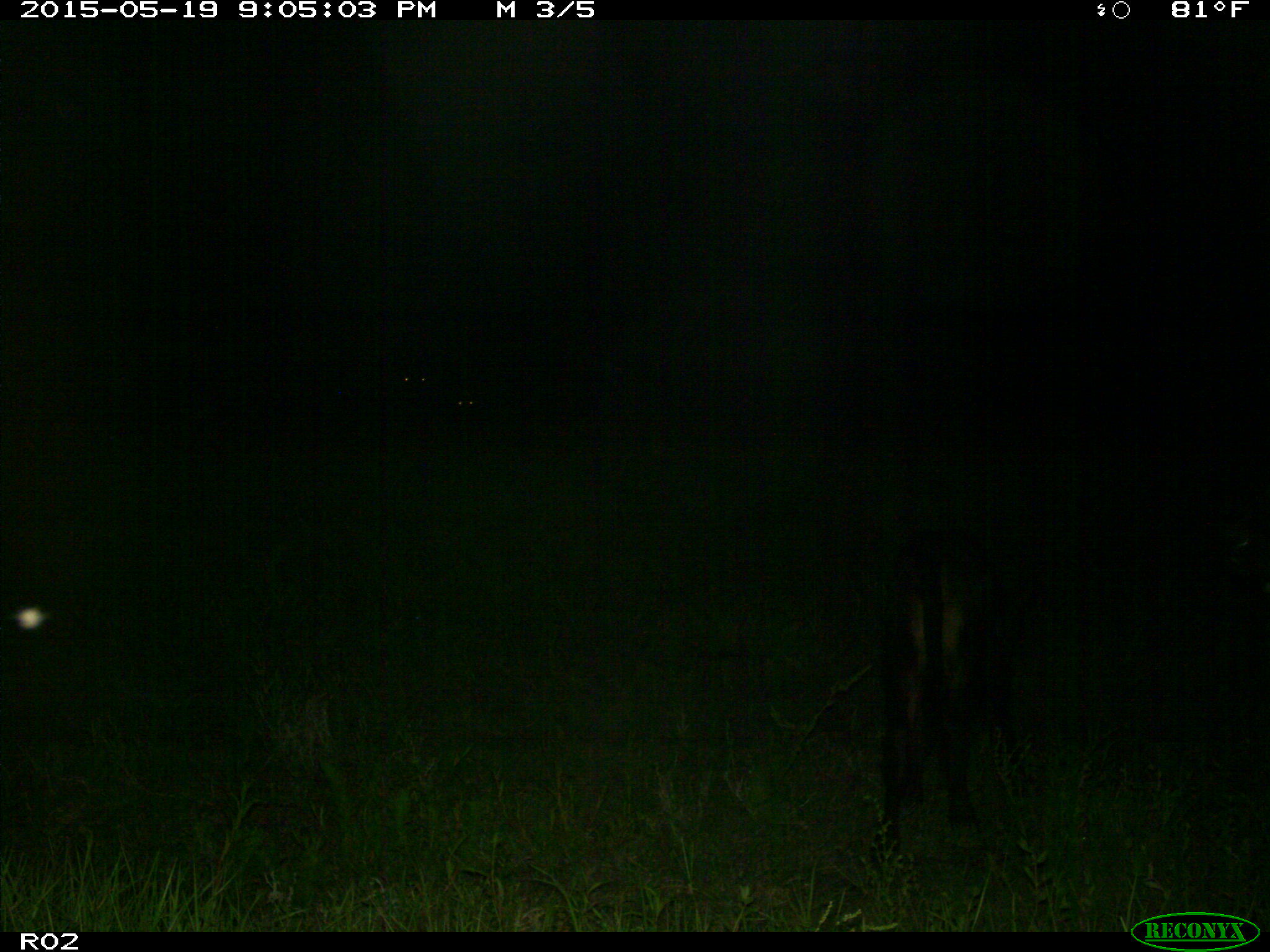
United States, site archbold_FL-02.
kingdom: Animalia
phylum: Chordata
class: Mammalia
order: Artiodactyla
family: Bovidae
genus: Bos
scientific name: Bos taurus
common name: domestic cow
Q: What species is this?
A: Bos taurus (domestic cow).